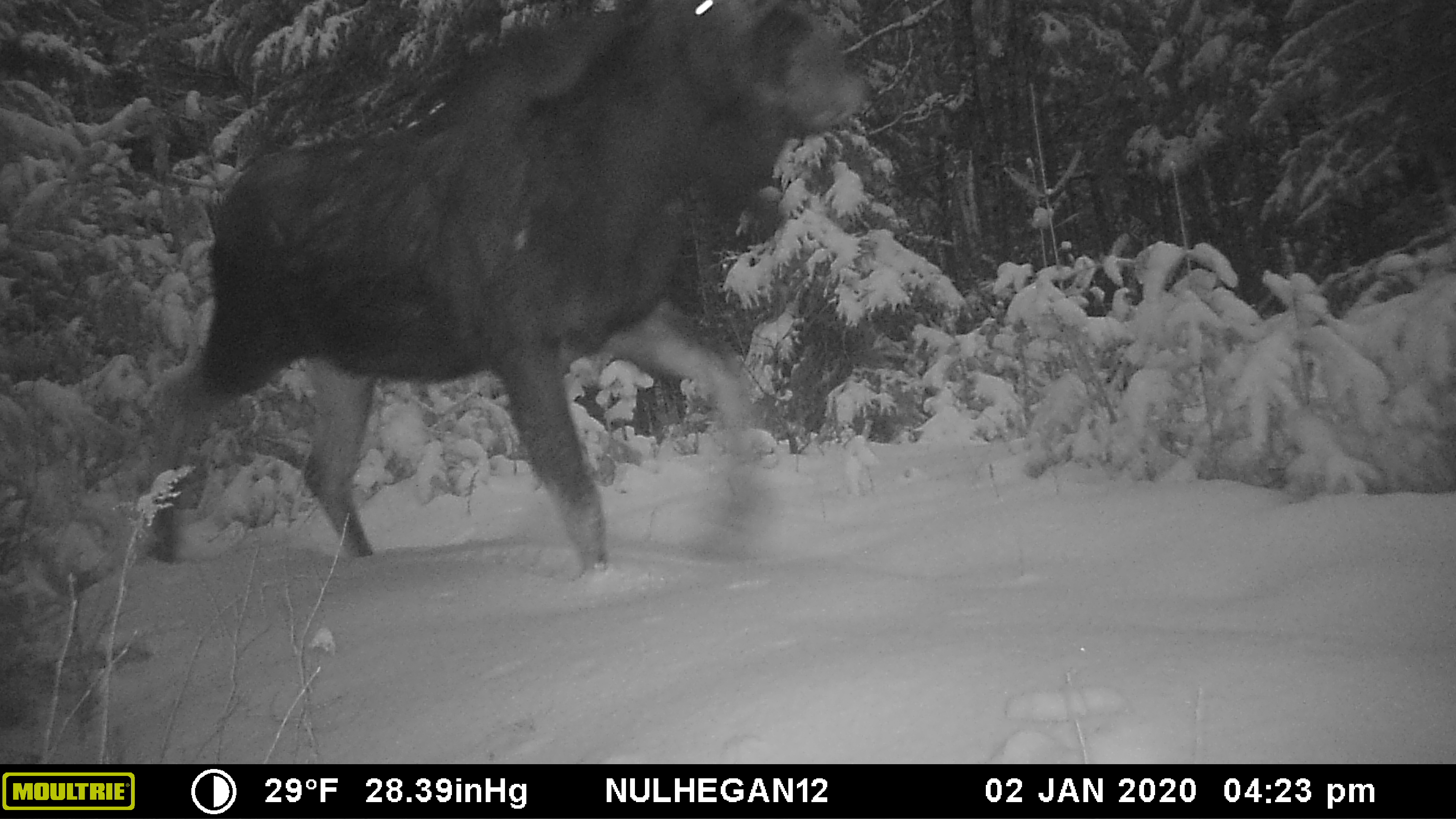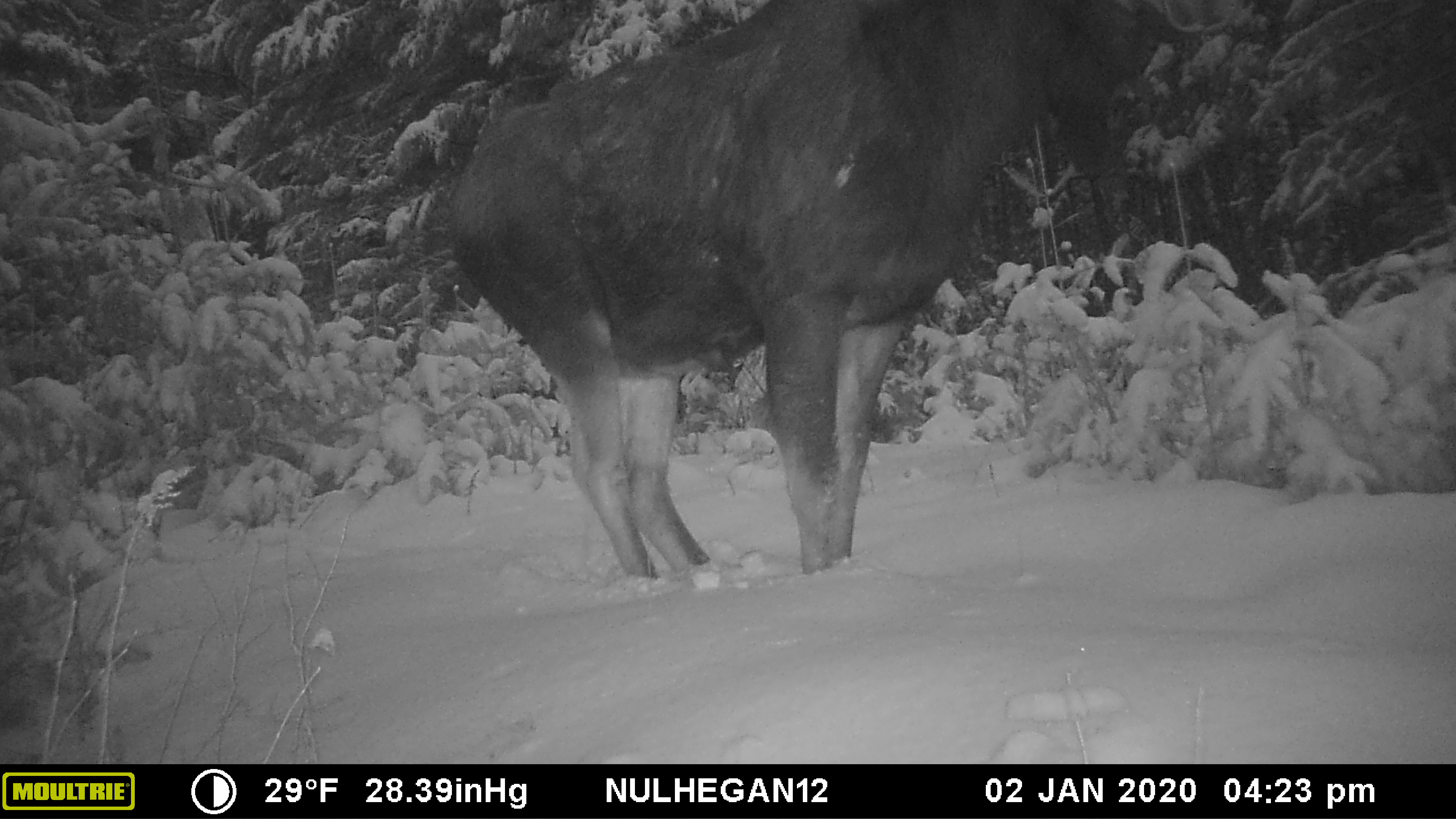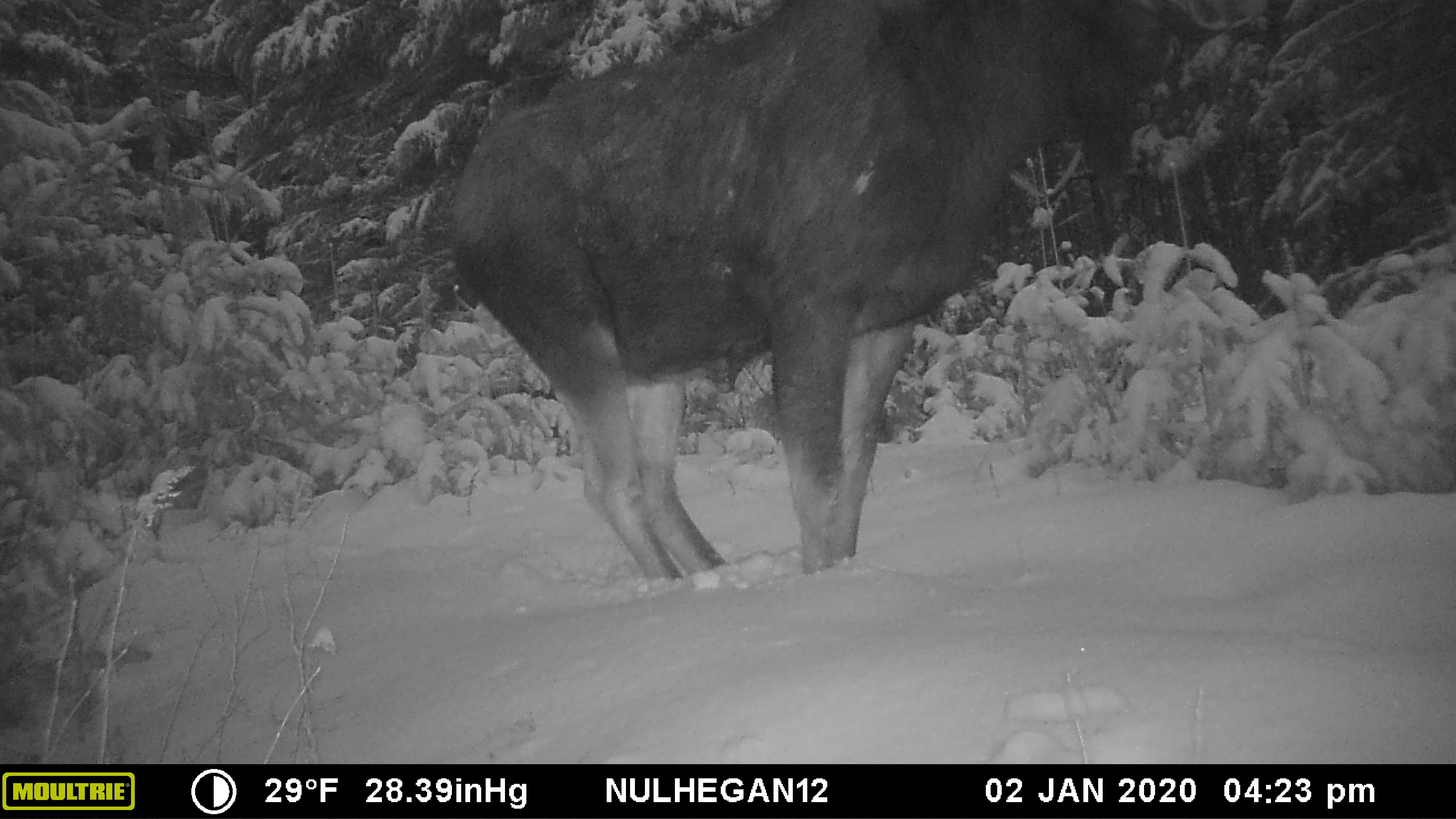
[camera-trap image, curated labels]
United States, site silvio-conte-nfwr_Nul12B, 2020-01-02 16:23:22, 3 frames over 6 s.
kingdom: Animalia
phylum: Chordata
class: Mammalia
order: Artiodactyla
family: Cervidae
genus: Alces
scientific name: Alces alces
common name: moose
Moose (Alces alces).